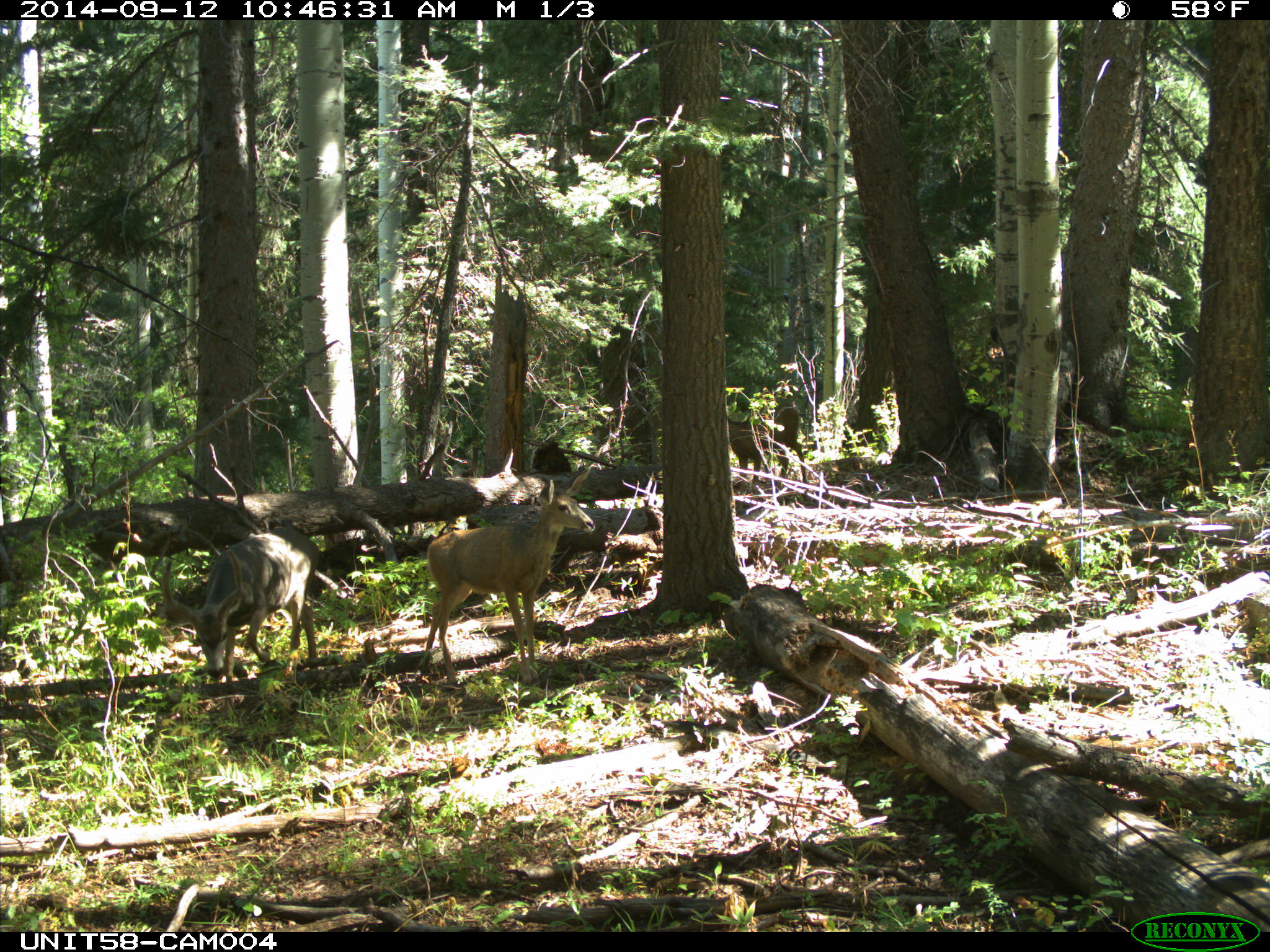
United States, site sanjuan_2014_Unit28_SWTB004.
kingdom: Animalia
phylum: Chordata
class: Mammalia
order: Artiodactyla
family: Cervidae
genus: Odocoileus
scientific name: Odocoileus hemionus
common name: mule deer